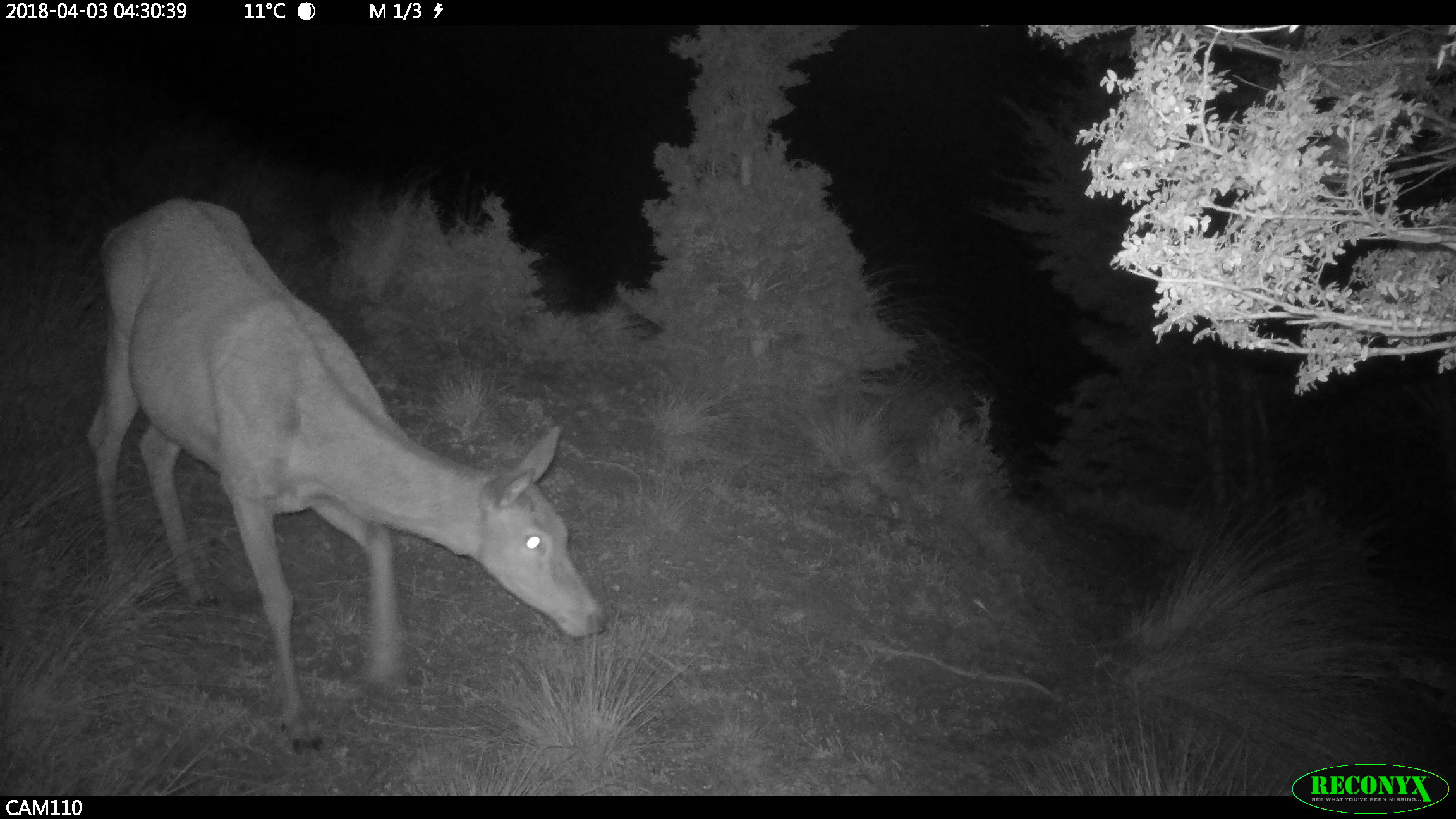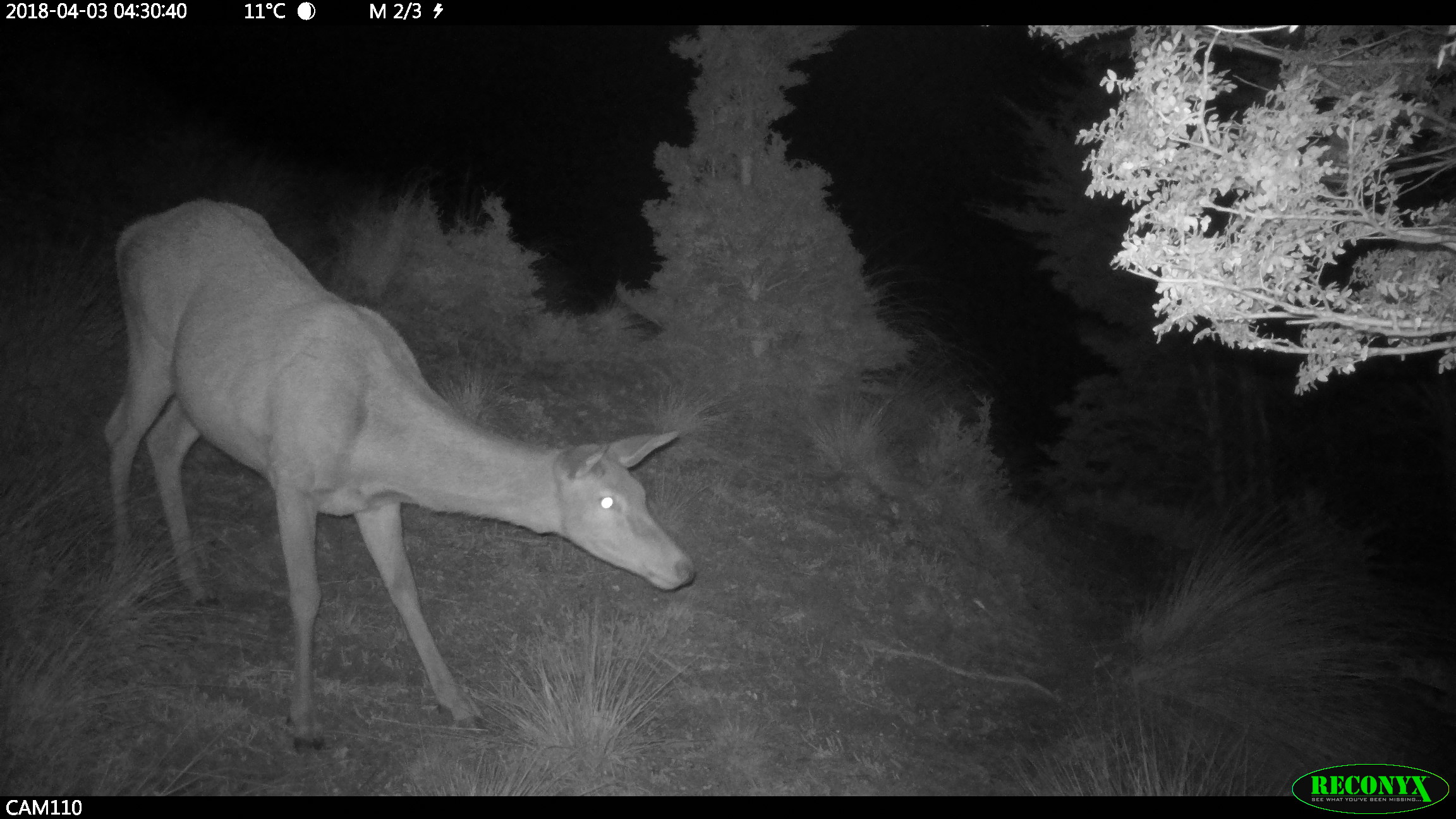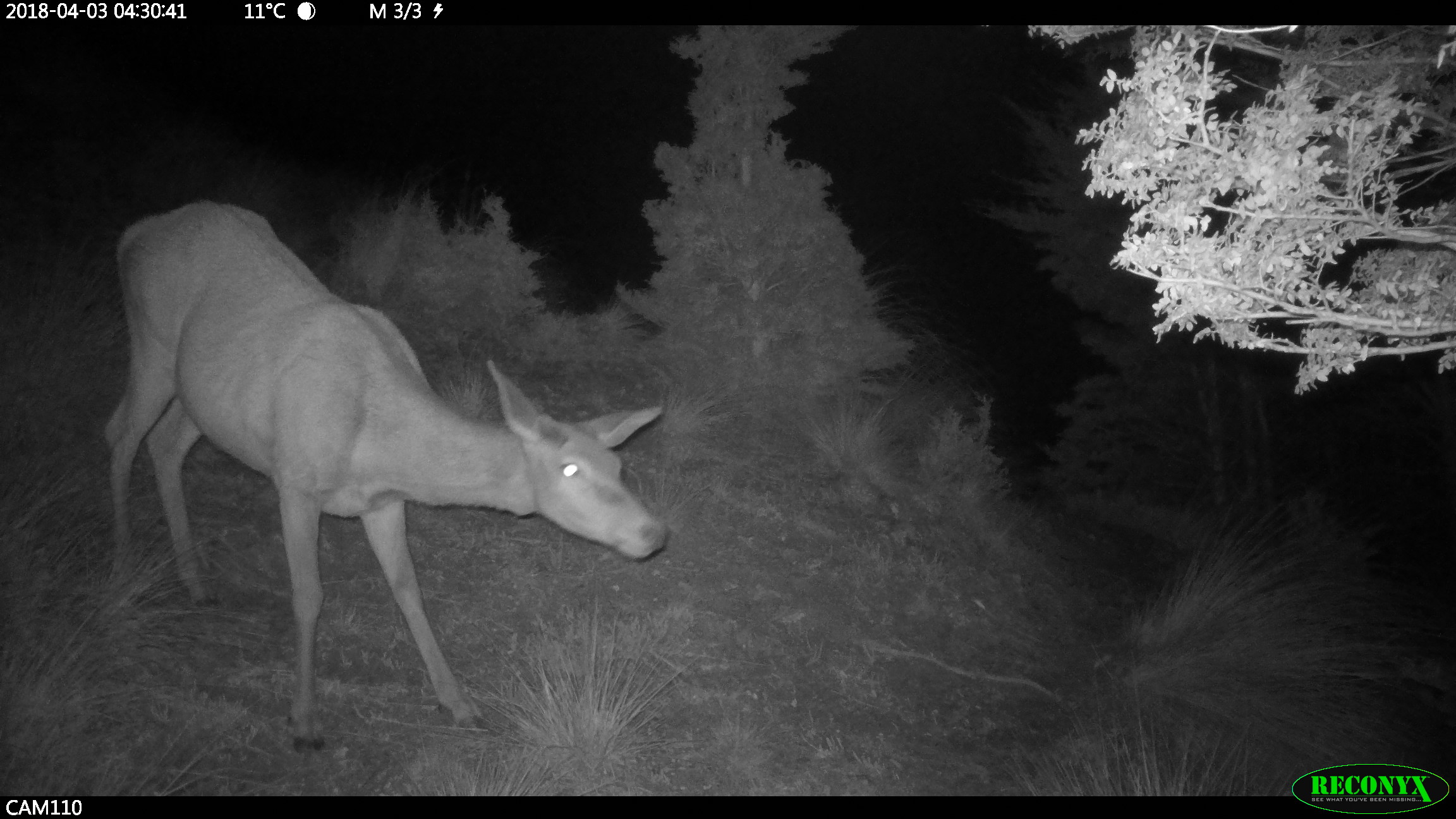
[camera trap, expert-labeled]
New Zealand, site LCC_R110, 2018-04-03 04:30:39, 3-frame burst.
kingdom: Animalia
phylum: Chordata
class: Mammalia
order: Artiodactyla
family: Cervidae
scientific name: Cervidae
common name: deer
Deer (Cervidae).